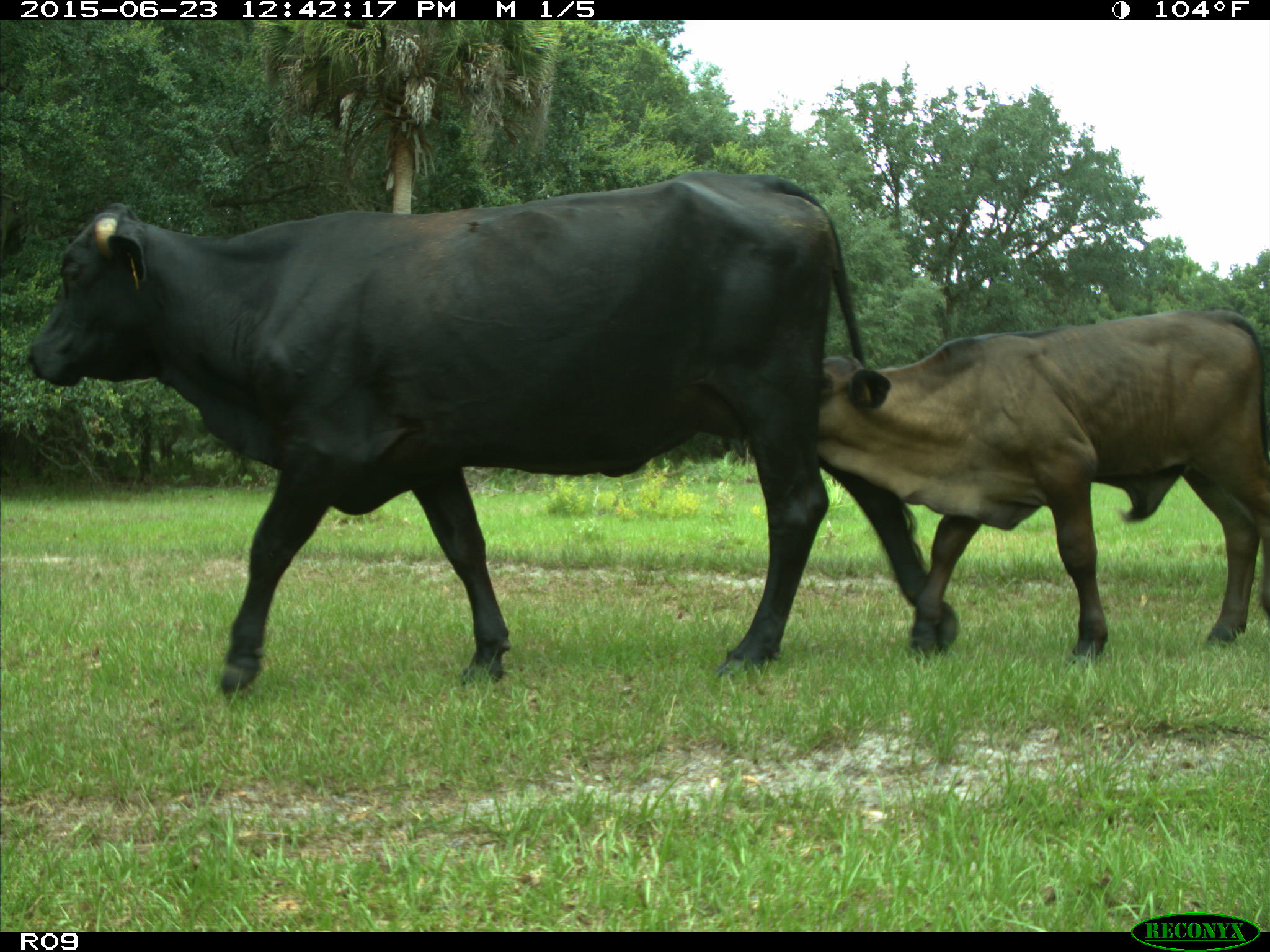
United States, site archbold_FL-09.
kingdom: Animalia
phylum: Chordata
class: Mammalia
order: Artiodactyla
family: Bovidae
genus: Bos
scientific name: Bos taurus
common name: domestic cow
Bos taurus (domestic cow).